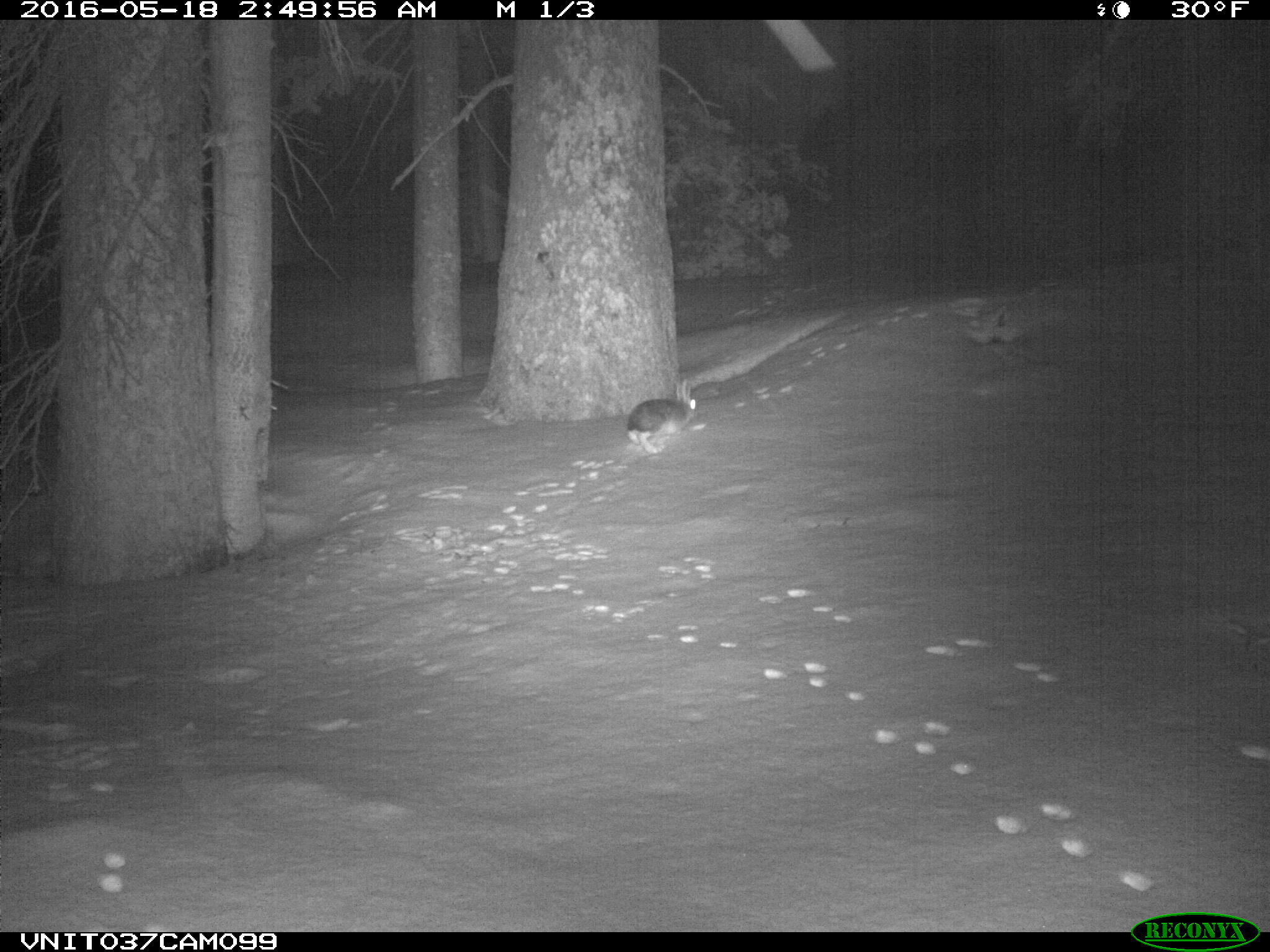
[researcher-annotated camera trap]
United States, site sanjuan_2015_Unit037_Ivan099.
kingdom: Animalia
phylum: Chordata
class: Mammalia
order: Lagomorpha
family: Leporidae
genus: Lepus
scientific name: Lepus americanus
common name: snowshoe hare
Lepus americanus (snowshoe hare).